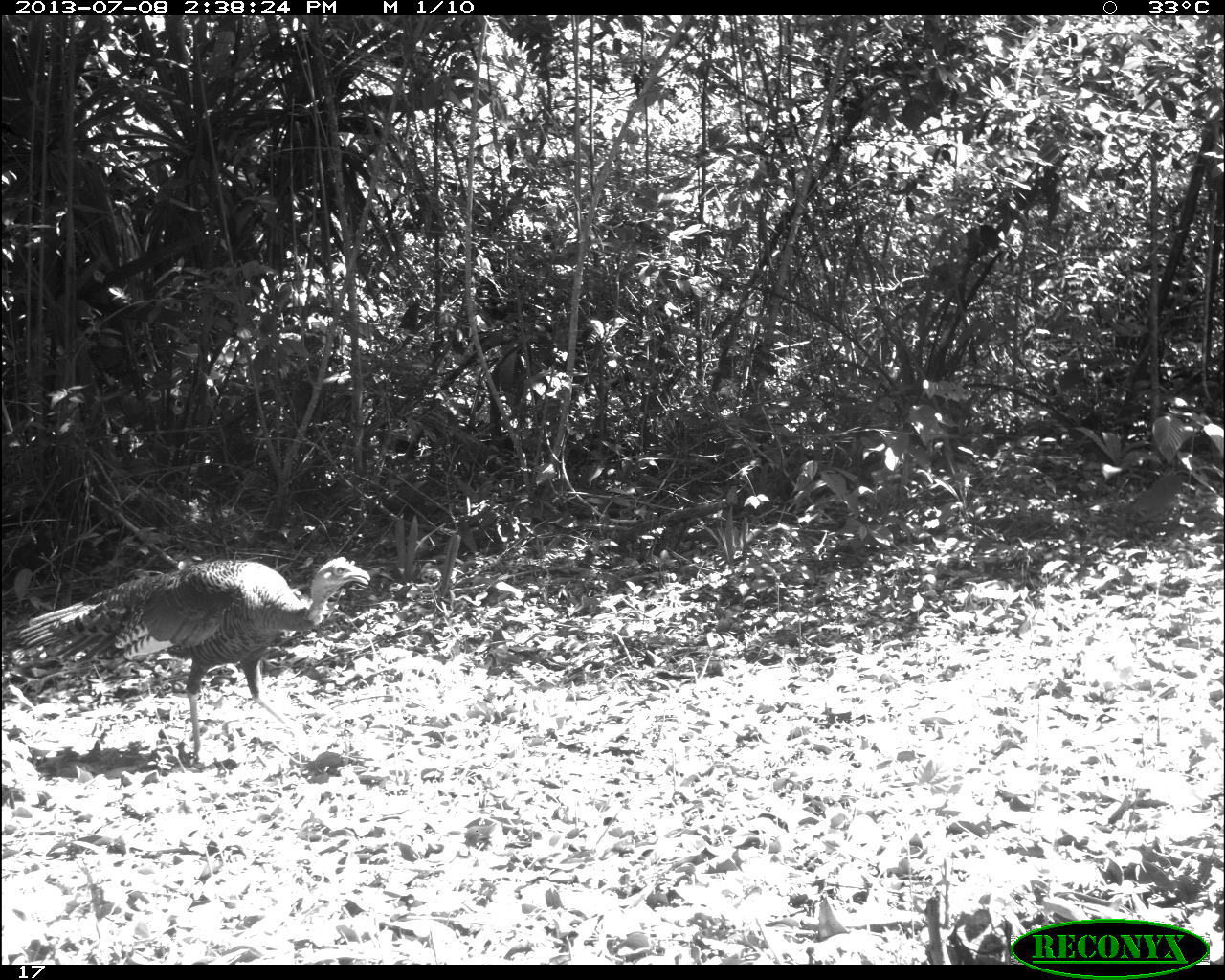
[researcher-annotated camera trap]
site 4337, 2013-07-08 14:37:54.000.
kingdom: Animalia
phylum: Chordata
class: Aves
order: Galliformes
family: Phasianidae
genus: Meleagris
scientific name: Meleagris ocellata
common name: ocellated turkey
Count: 1.